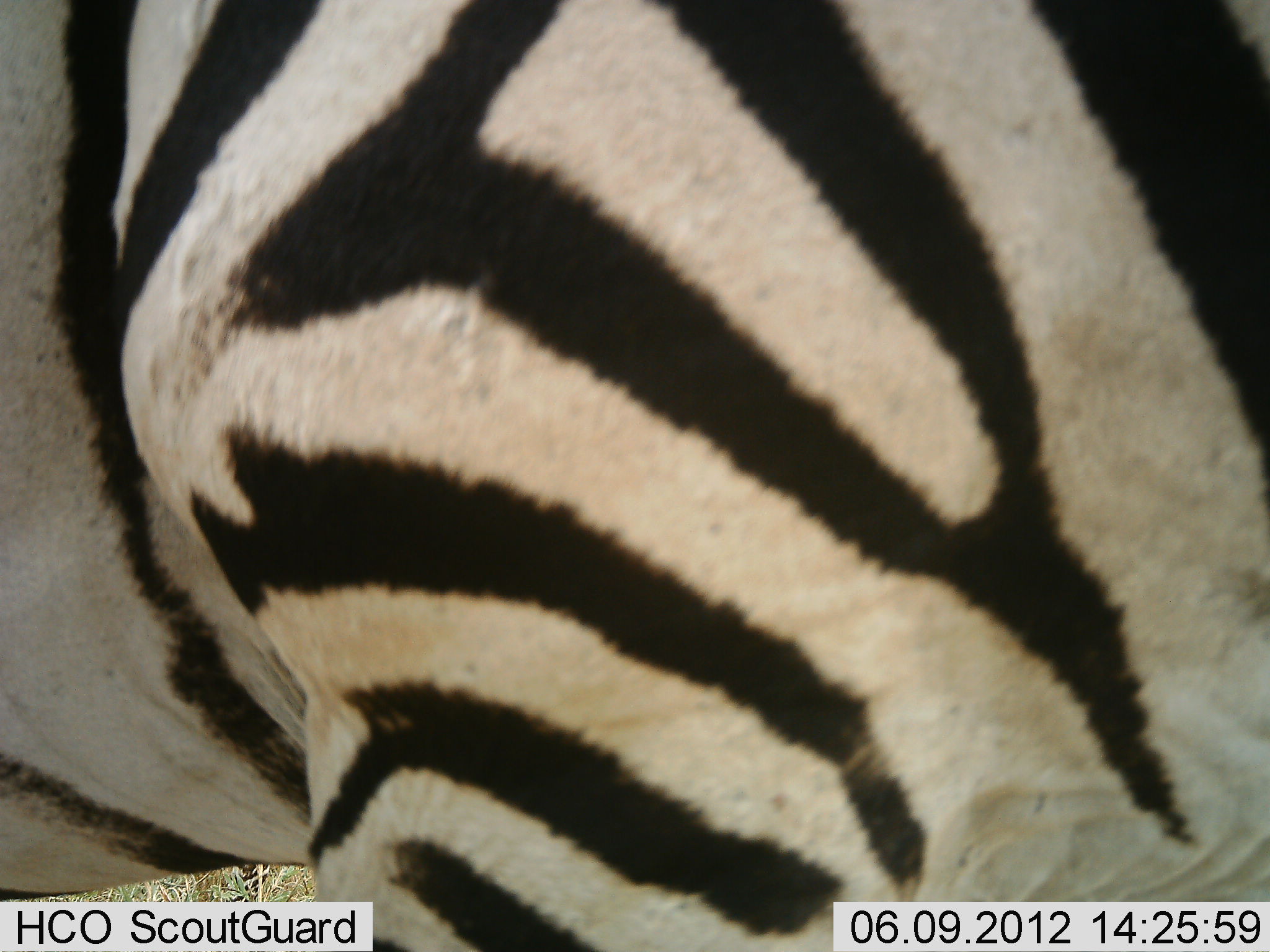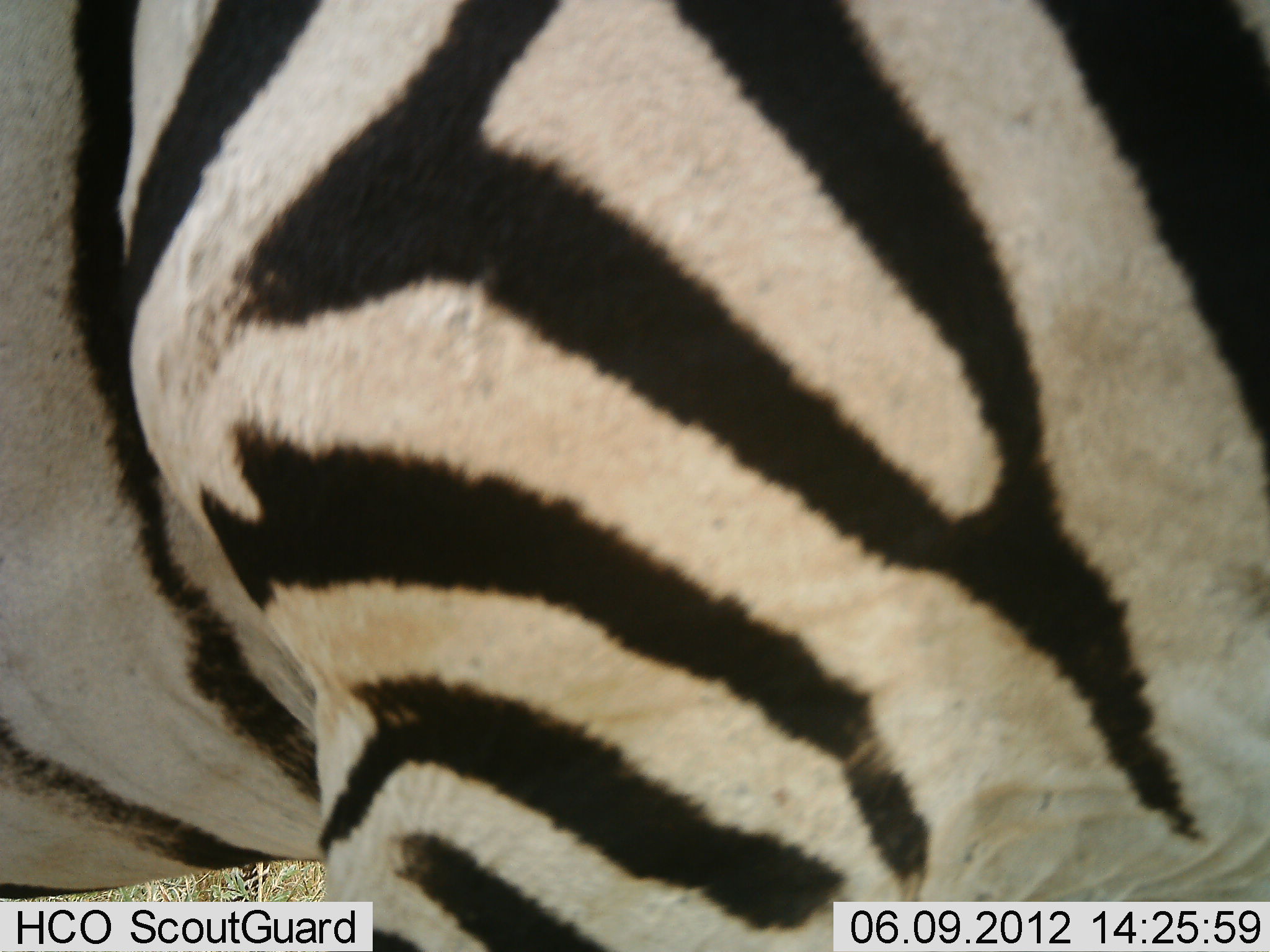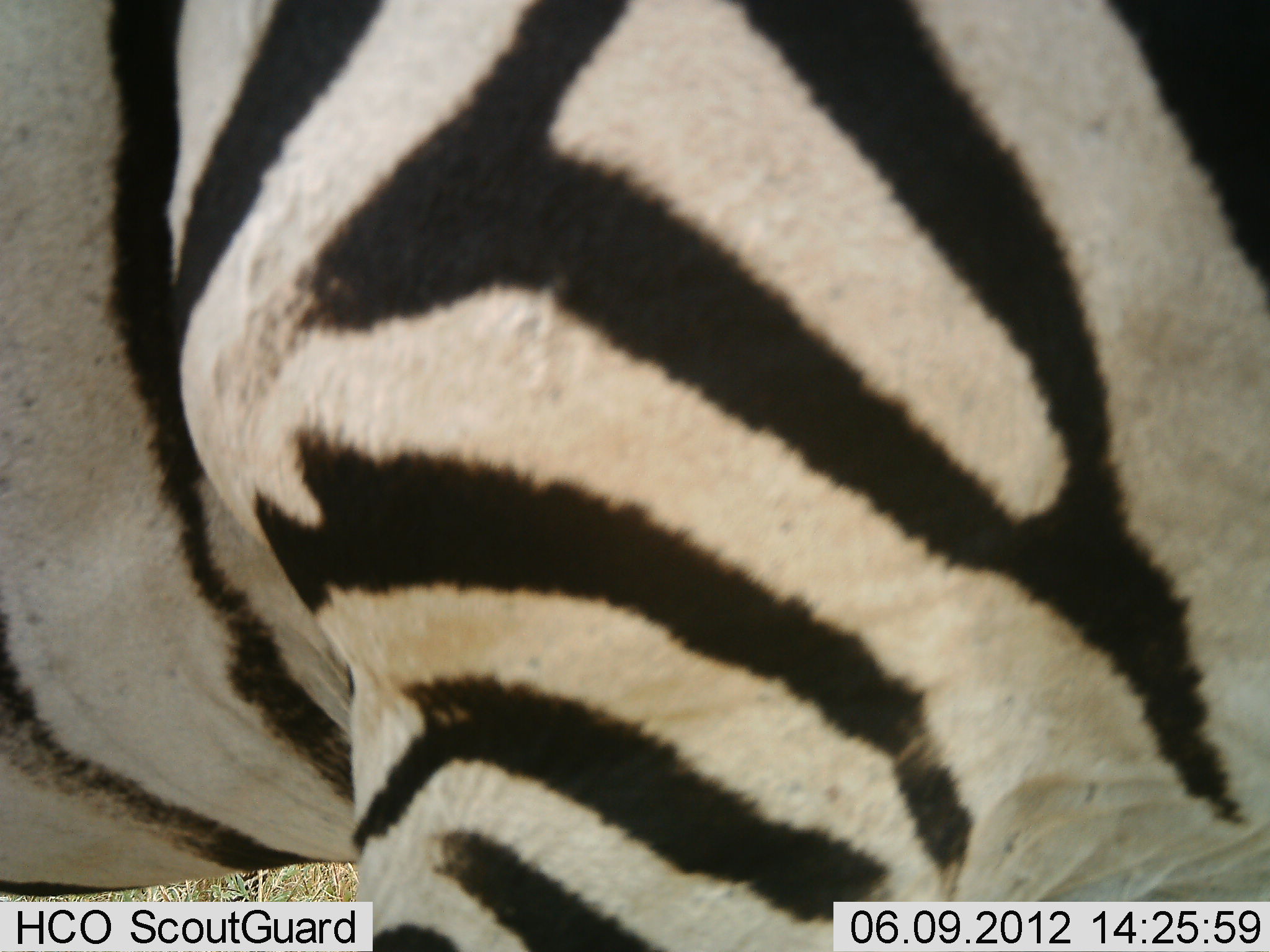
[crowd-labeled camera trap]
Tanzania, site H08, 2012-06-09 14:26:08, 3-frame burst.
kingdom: Animalia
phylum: Chordata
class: Mammalia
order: Perissodactyla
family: Equidae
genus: Equus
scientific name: Equus quagga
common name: plains zebra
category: zebra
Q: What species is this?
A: Zebra (plains zebra) (Equus quagga).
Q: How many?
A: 1.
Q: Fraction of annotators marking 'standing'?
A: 100%.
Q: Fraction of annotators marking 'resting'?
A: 0%.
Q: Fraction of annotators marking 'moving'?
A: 0%.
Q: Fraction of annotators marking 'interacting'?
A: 0%.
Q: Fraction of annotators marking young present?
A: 0%.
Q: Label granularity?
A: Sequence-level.